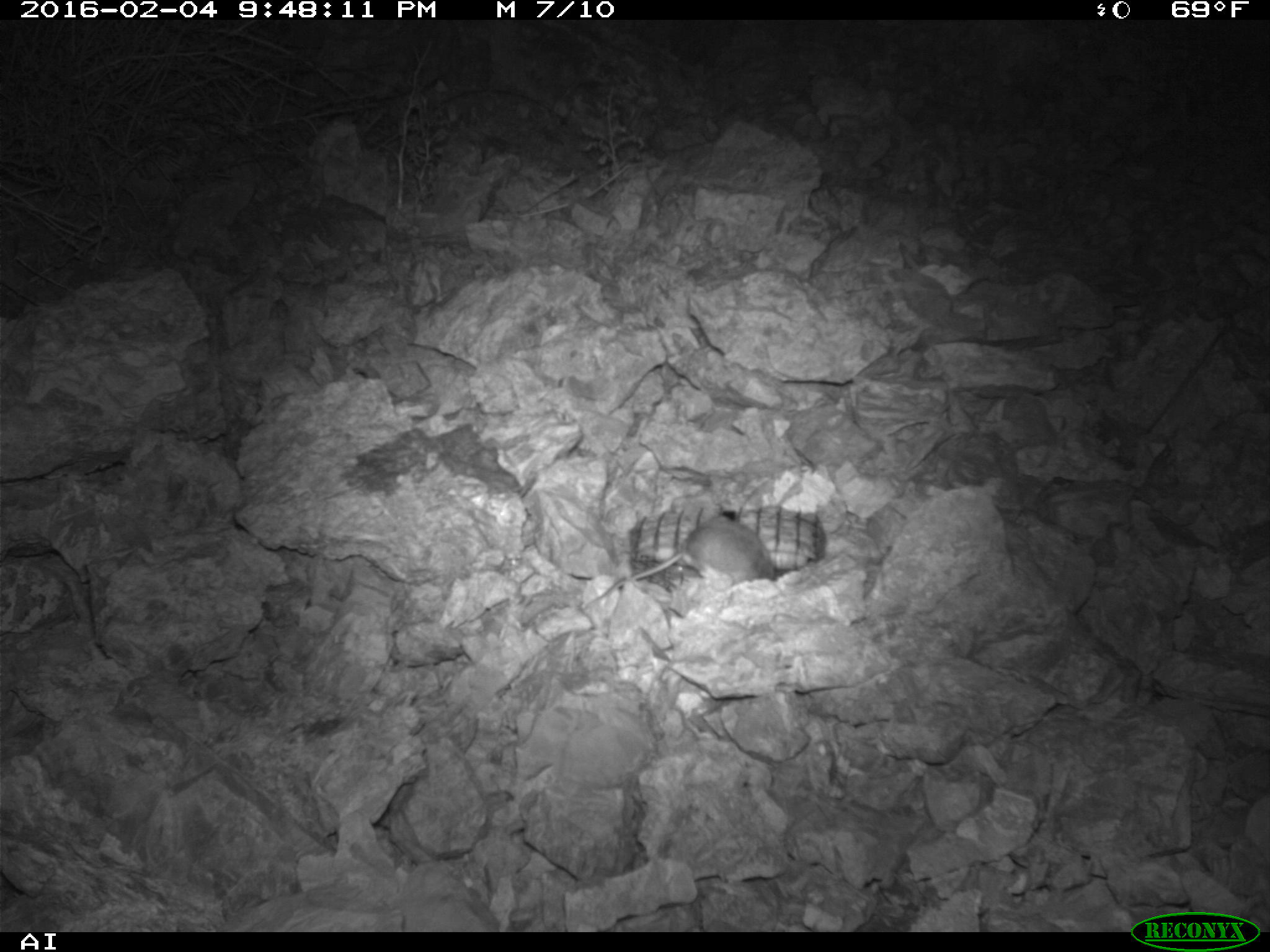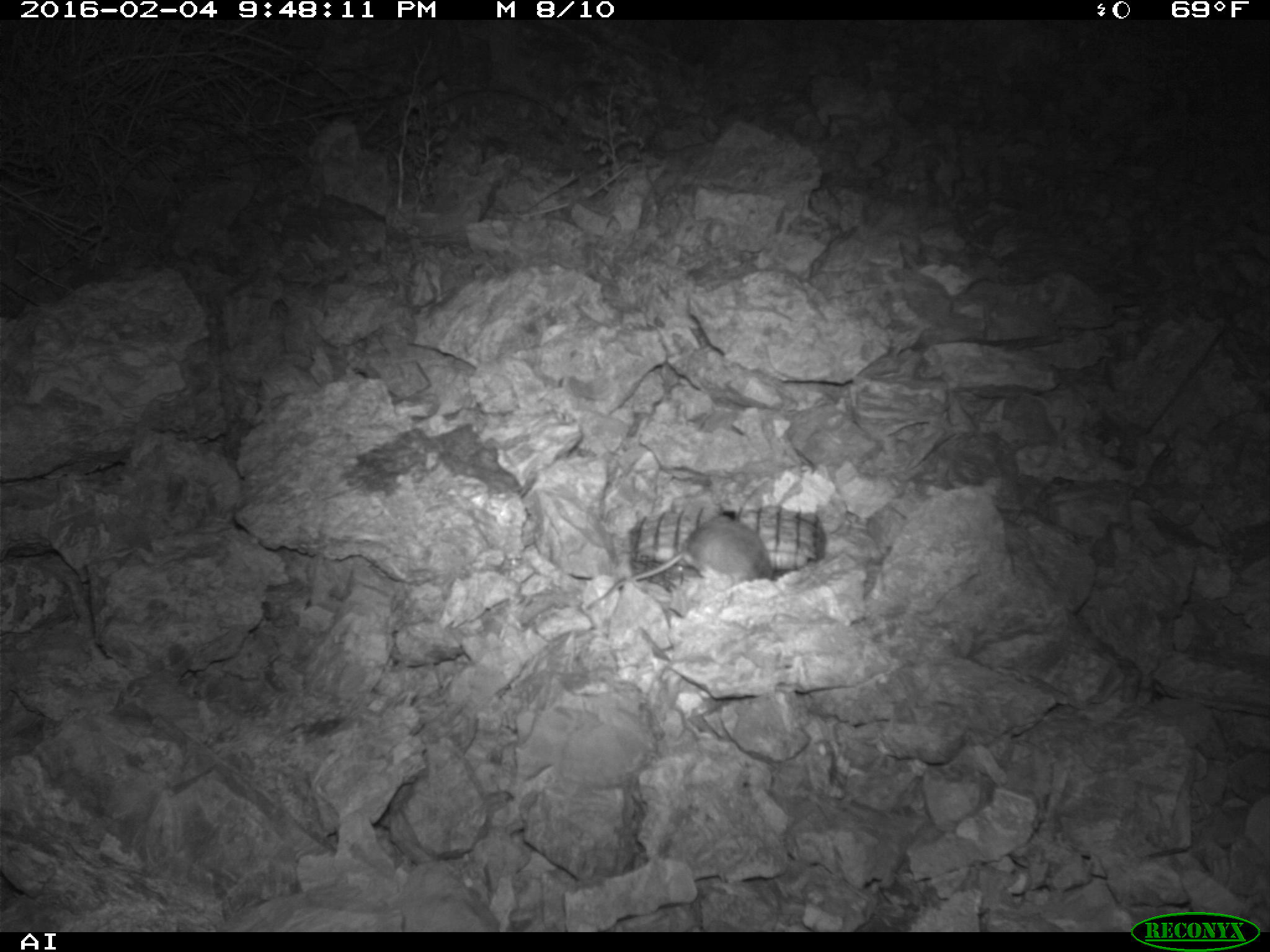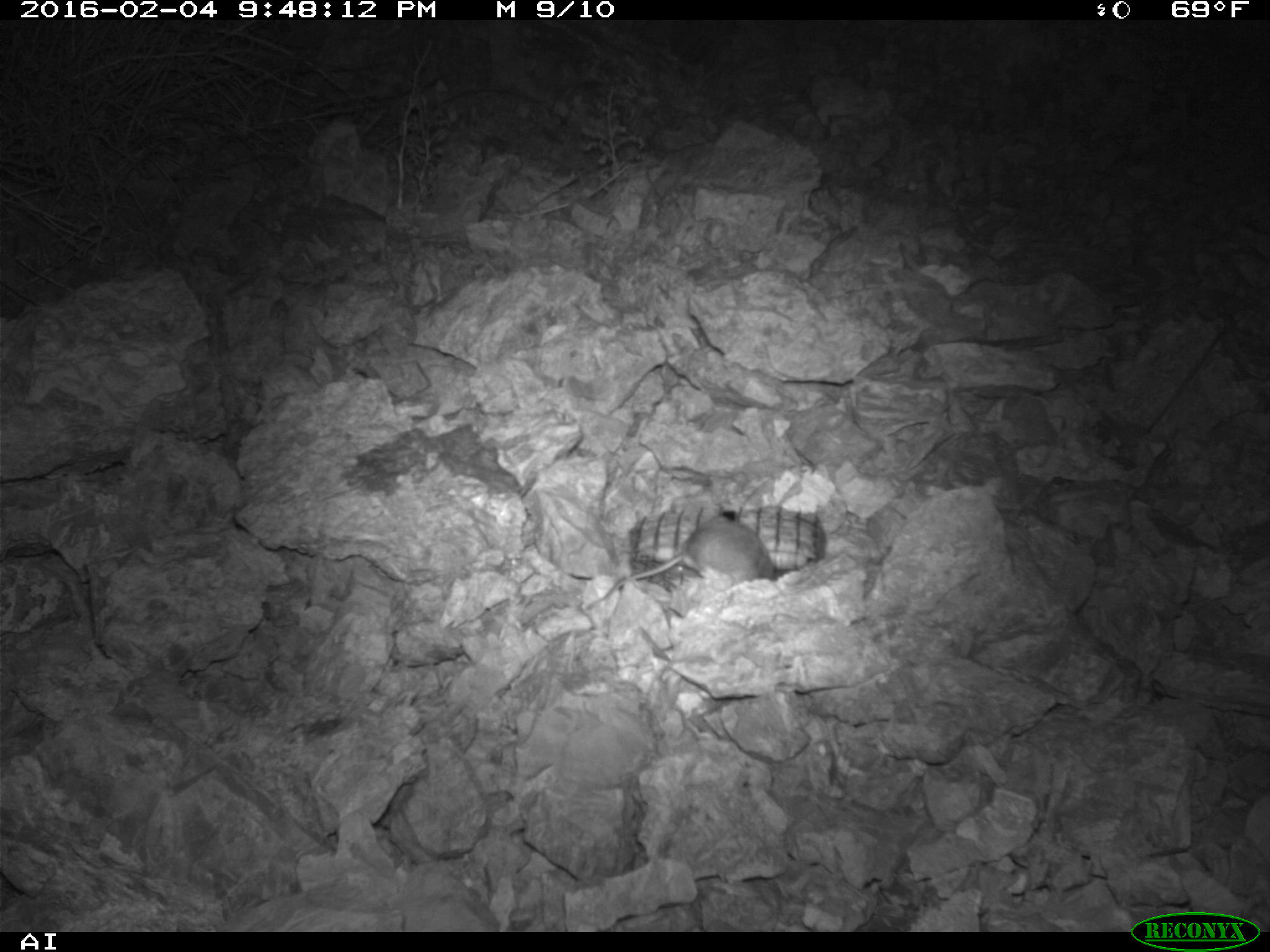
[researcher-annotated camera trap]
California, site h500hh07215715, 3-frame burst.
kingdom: Animalia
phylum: Chordata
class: Mammalia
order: Rodentia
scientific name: Rodentia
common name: rodent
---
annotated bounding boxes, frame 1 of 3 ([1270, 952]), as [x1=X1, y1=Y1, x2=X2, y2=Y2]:
rodent: [x1=575, y1=513, x2=775, y2=610]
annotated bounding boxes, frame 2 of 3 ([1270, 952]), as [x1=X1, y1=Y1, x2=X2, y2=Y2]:
rodent: [x1=582, y1=515, x2=774, y2=610]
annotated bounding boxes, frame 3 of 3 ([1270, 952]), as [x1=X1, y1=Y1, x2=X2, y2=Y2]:
rodent: [x1=585, y1=518, x2=773, y2=609]